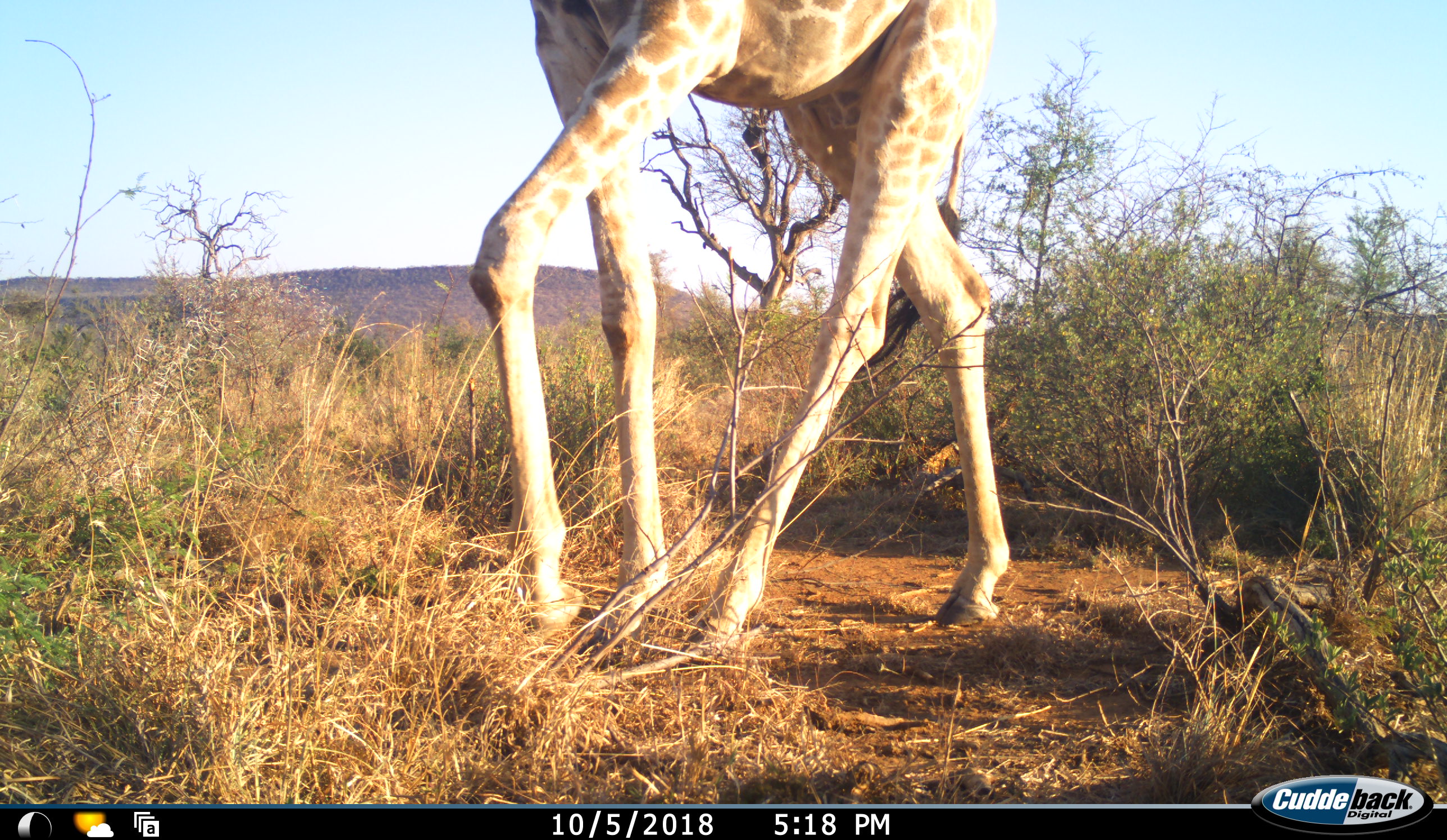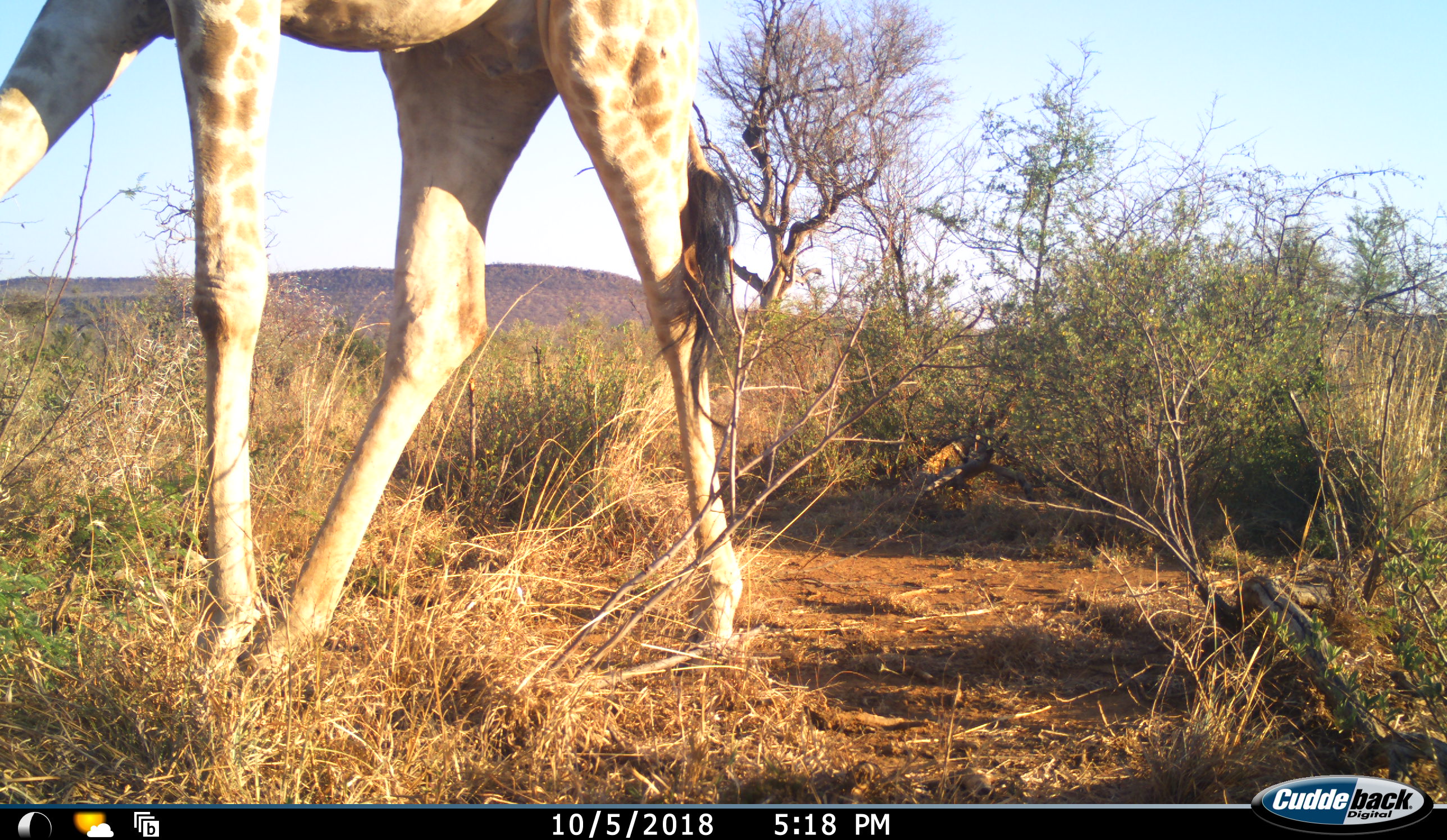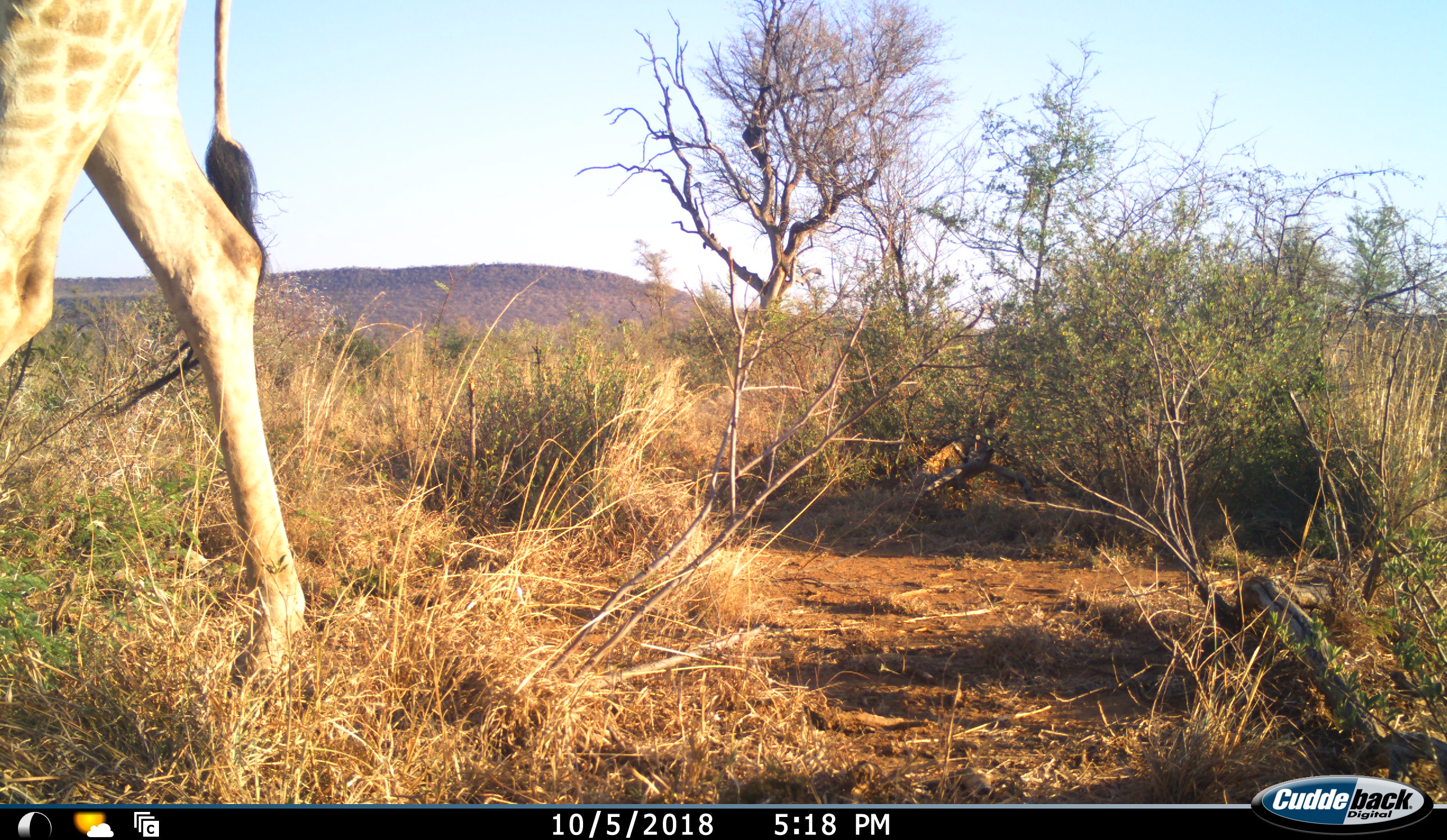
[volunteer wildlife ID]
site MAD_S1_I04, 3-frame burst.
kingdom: Animalia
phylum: Chordata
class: Mammalia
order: Artiodactyla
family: Giraffidae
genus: Giraffa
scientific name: Giraffa camelopardalis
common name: giraffe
Giraffe (Giraffa camelopardalis), count 1. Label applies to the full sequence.